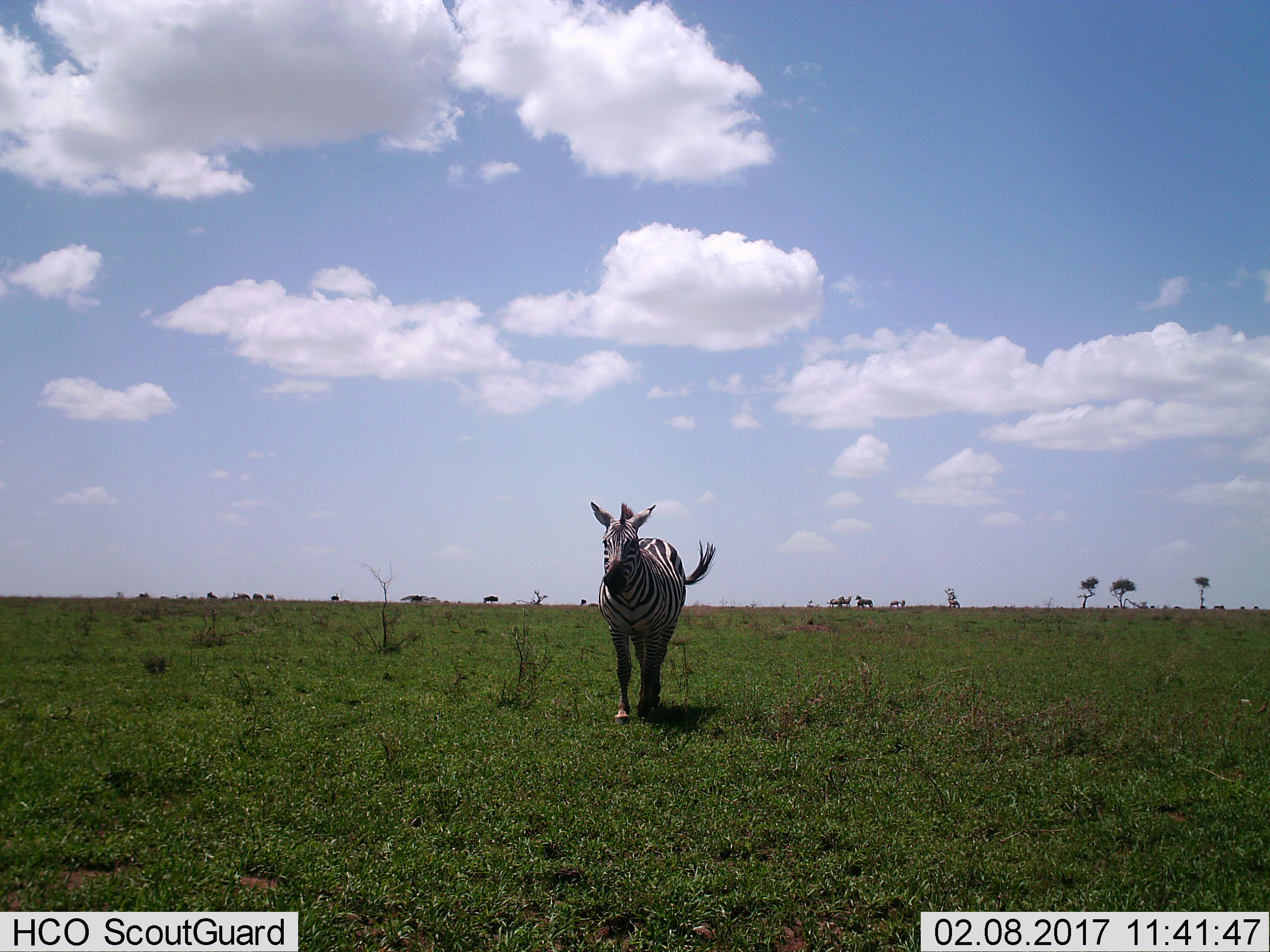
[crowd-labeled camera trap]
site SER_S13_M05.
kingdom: Animalia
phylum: Chordata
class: Mammalia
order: Perissodactyla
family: Equidae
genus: Equus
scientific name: Equus quagga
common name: plains zebra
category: zebraplains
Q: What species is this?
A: Zebraplains (plains zebra) (Equus quagga).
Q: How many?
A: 3.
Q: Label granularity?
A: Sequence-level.